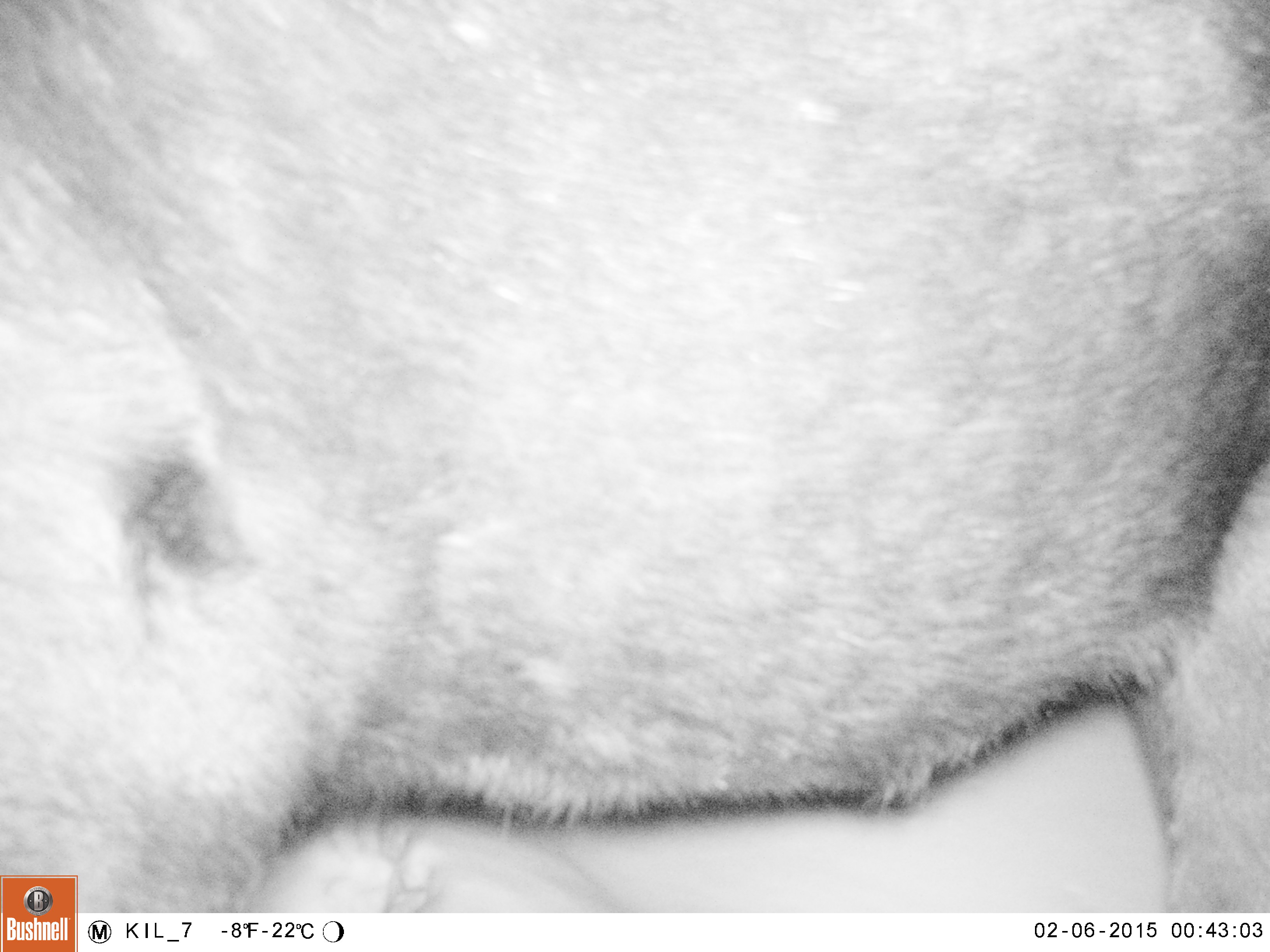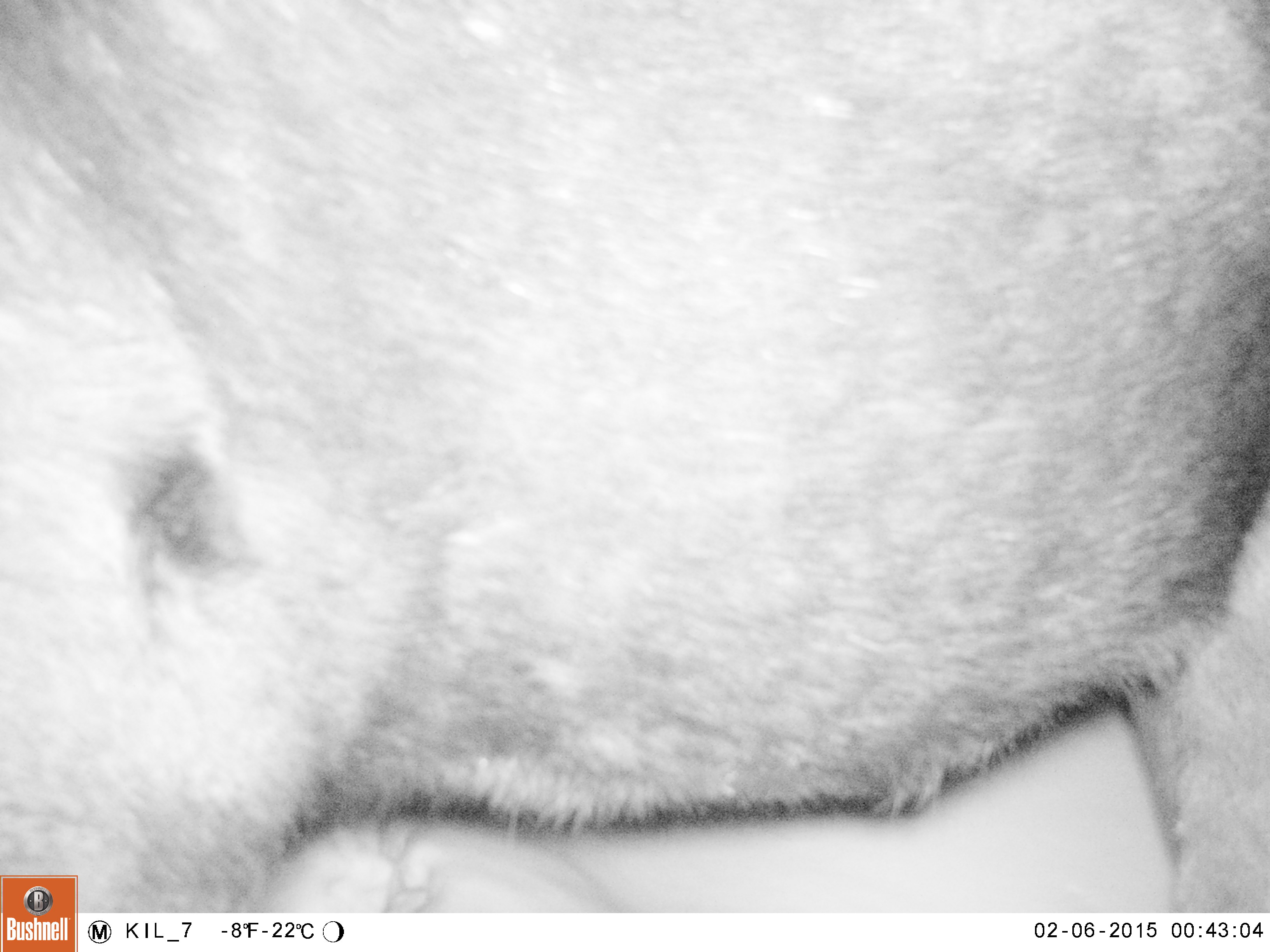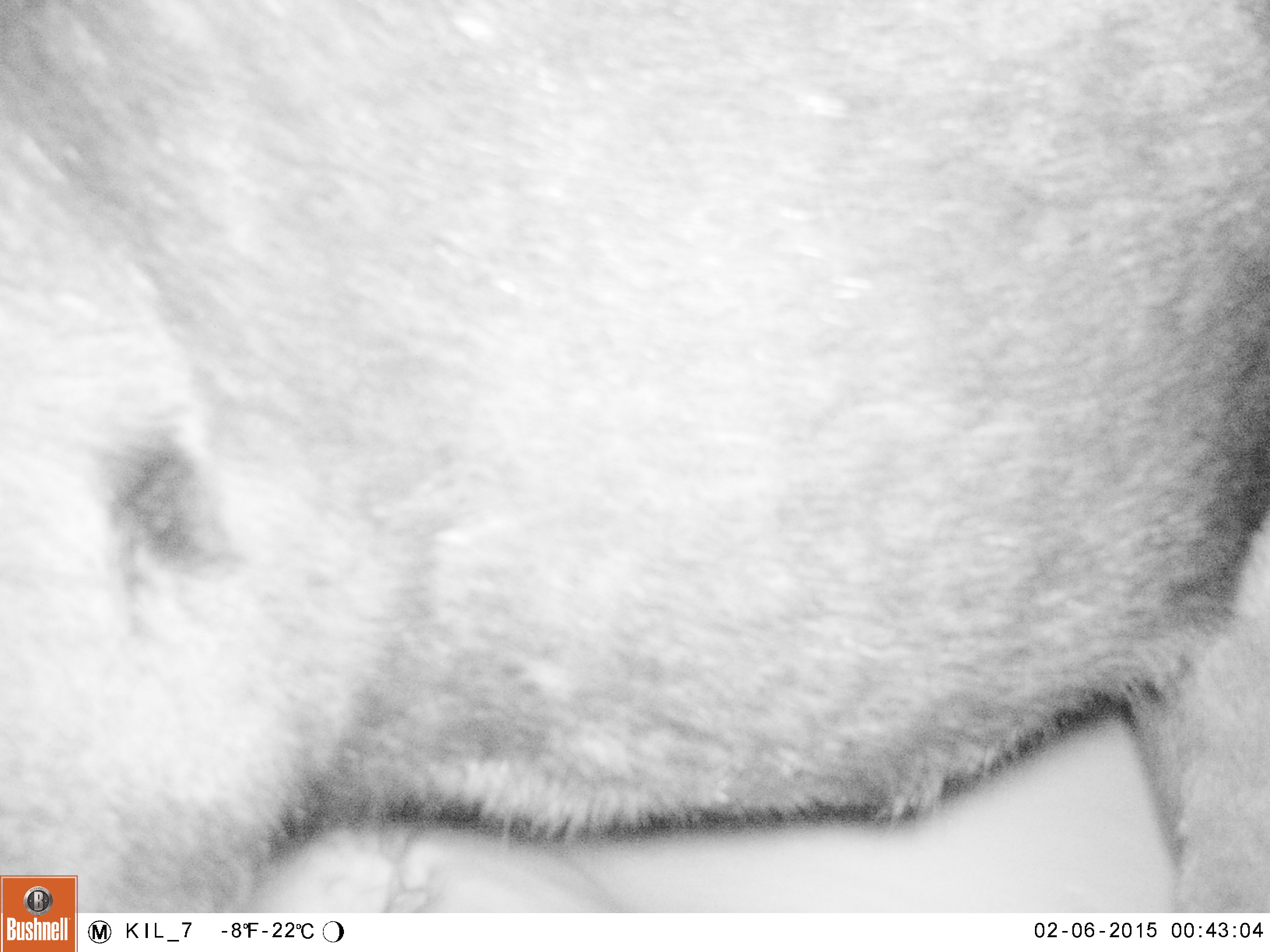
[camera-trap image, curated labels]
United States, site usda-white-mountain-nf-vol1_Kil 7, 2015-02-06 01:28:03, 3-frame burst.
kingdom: Animalia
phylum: Chordata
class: Mammalia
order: Artiodactyla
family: Cervidae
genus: Alces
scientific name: Alces alces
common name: moose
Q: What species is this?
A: Moose (Alces alces).